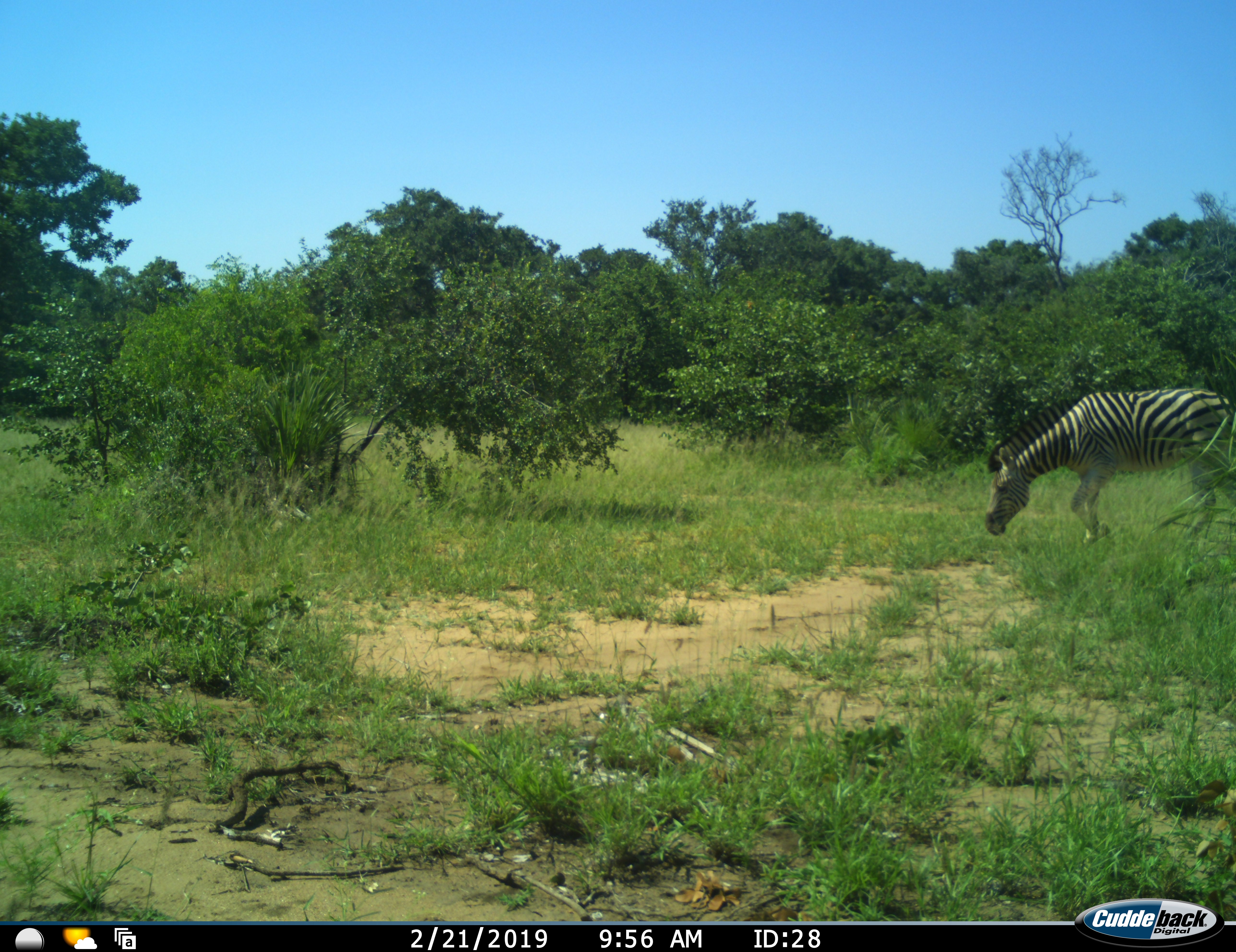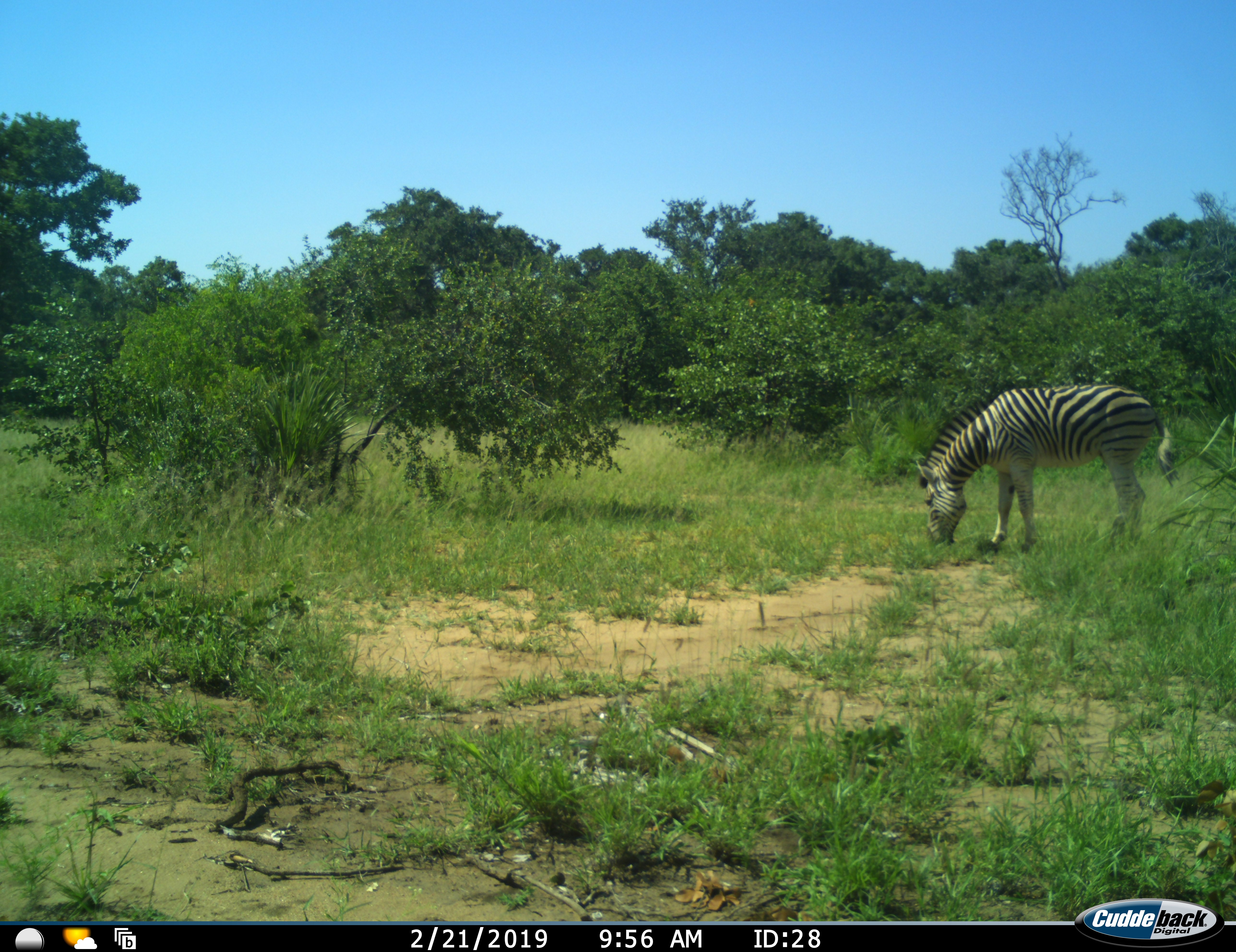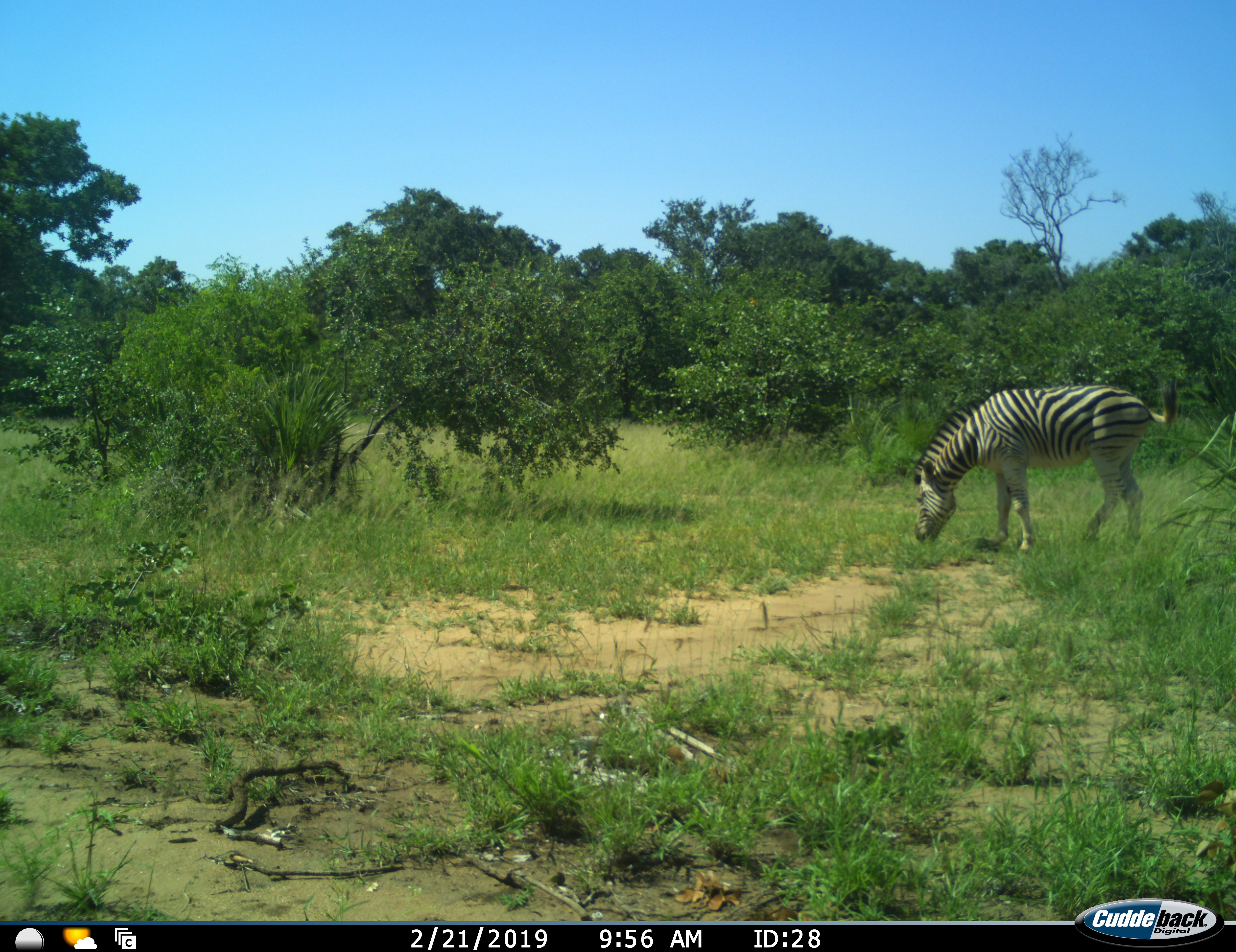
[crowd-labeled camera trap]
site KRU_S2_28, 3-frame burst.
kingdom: Animalia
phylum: Chordata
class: Mammalia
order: Perissodactyla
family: Equidae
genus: Equus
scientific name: Equus quagga burchellii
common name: burchell's zebra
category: zebraburchells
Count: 1.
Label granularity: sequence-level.